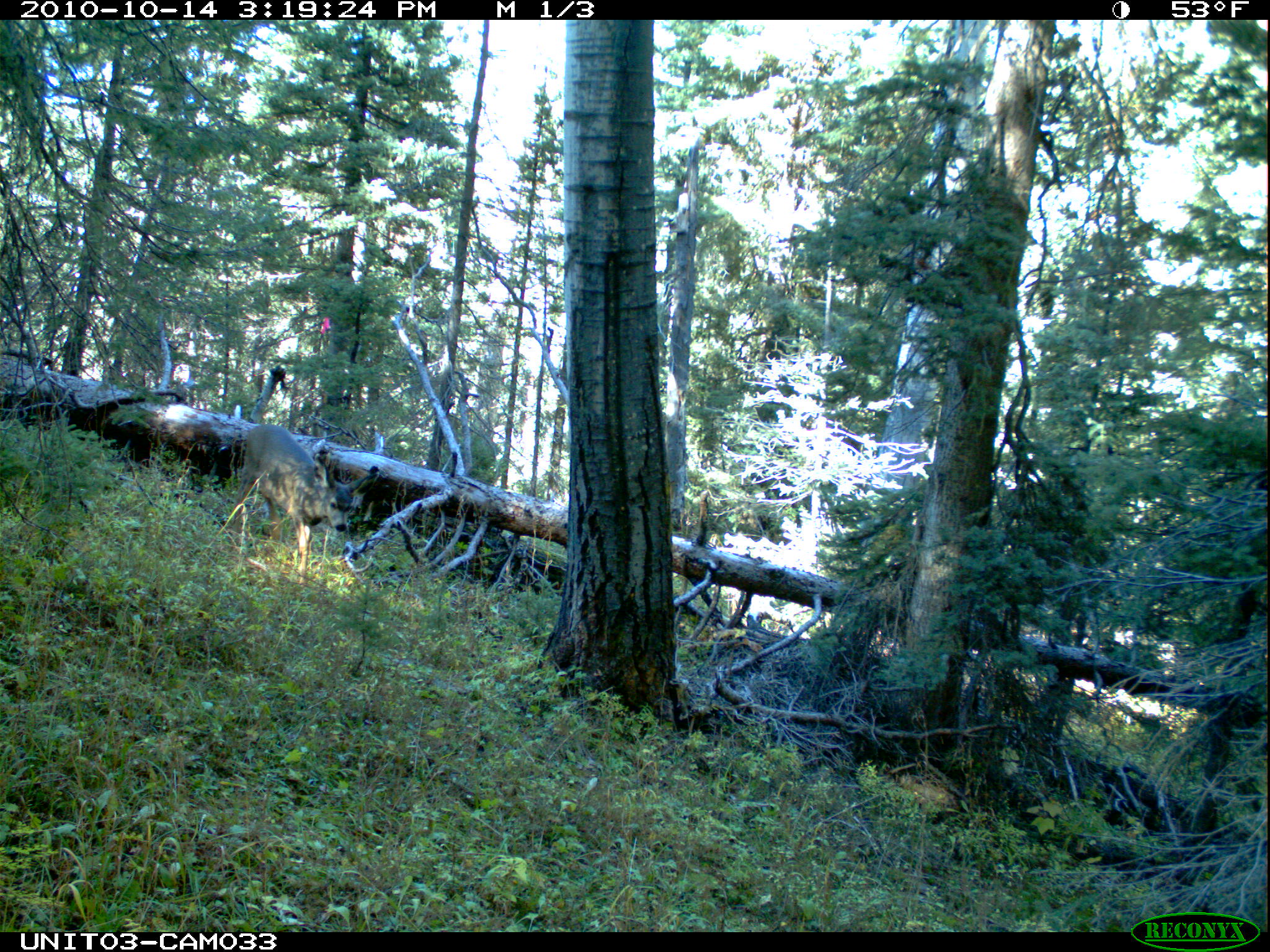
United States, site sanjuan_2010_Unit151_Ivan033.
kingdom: Animalia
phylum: Chordata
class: Mammalia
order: Artiodactyla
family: Cervidae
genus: Odocoileus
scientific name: Odocoileus hemionus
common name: mule deer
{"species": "Odocoileus hemionus (mule deer)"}